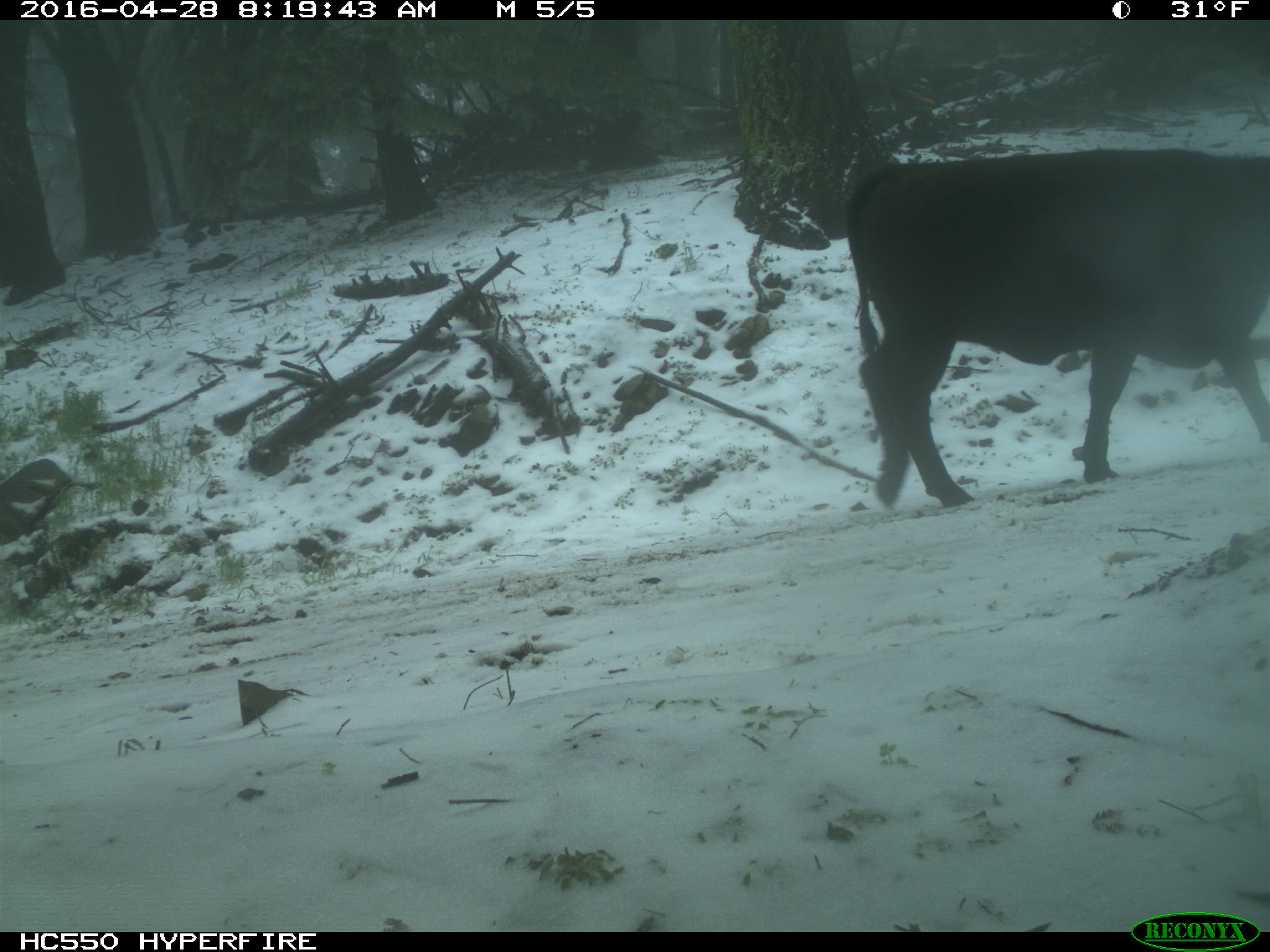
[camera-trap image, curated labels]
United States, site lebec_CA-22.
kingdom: Animalia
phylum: Chordata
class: Mammalia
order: Artiodactyla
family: Bovidae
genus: Bos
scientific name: Bos taurus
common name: domestic cow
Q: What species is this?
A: Bos taurus (domestic cow).